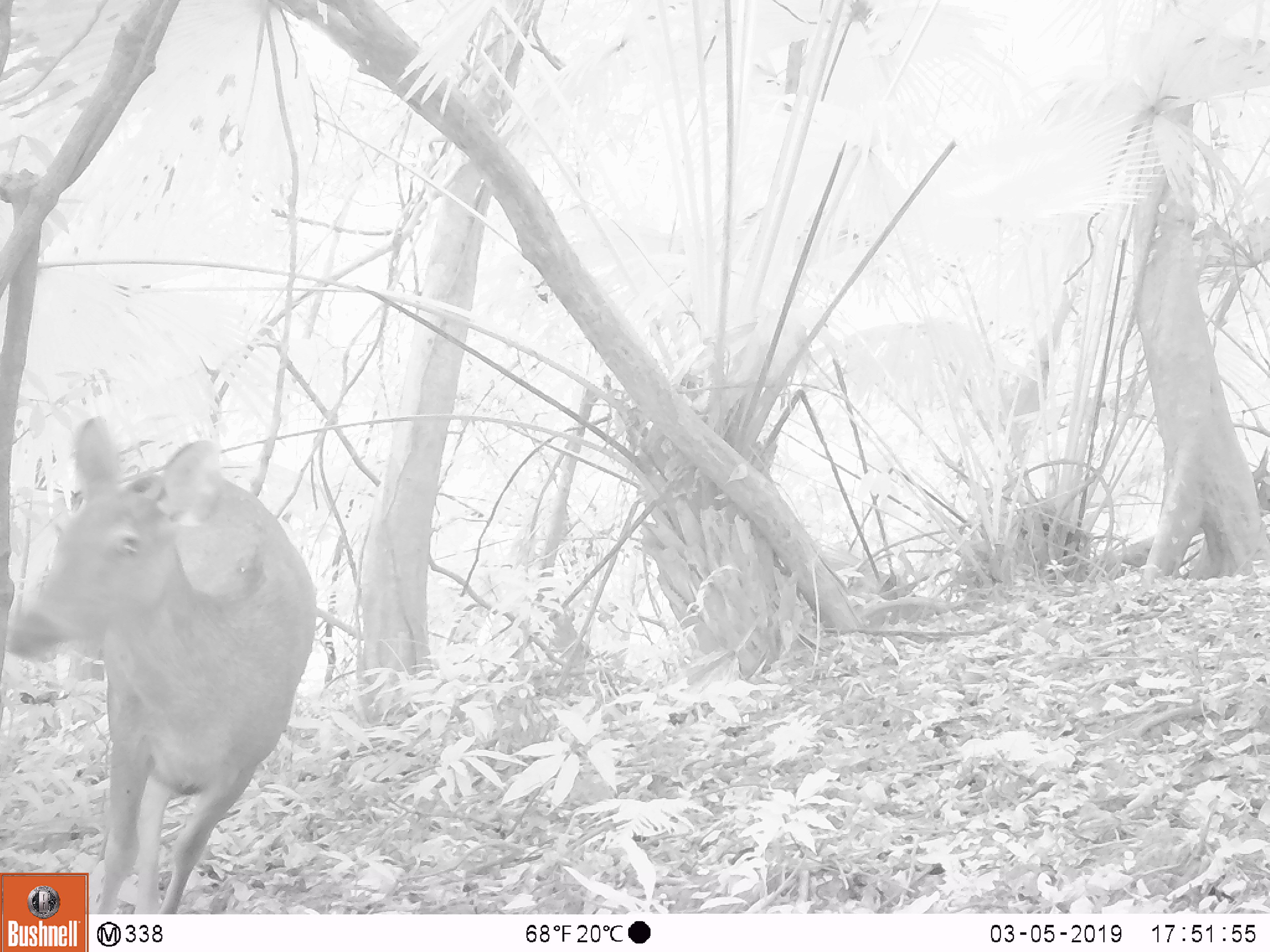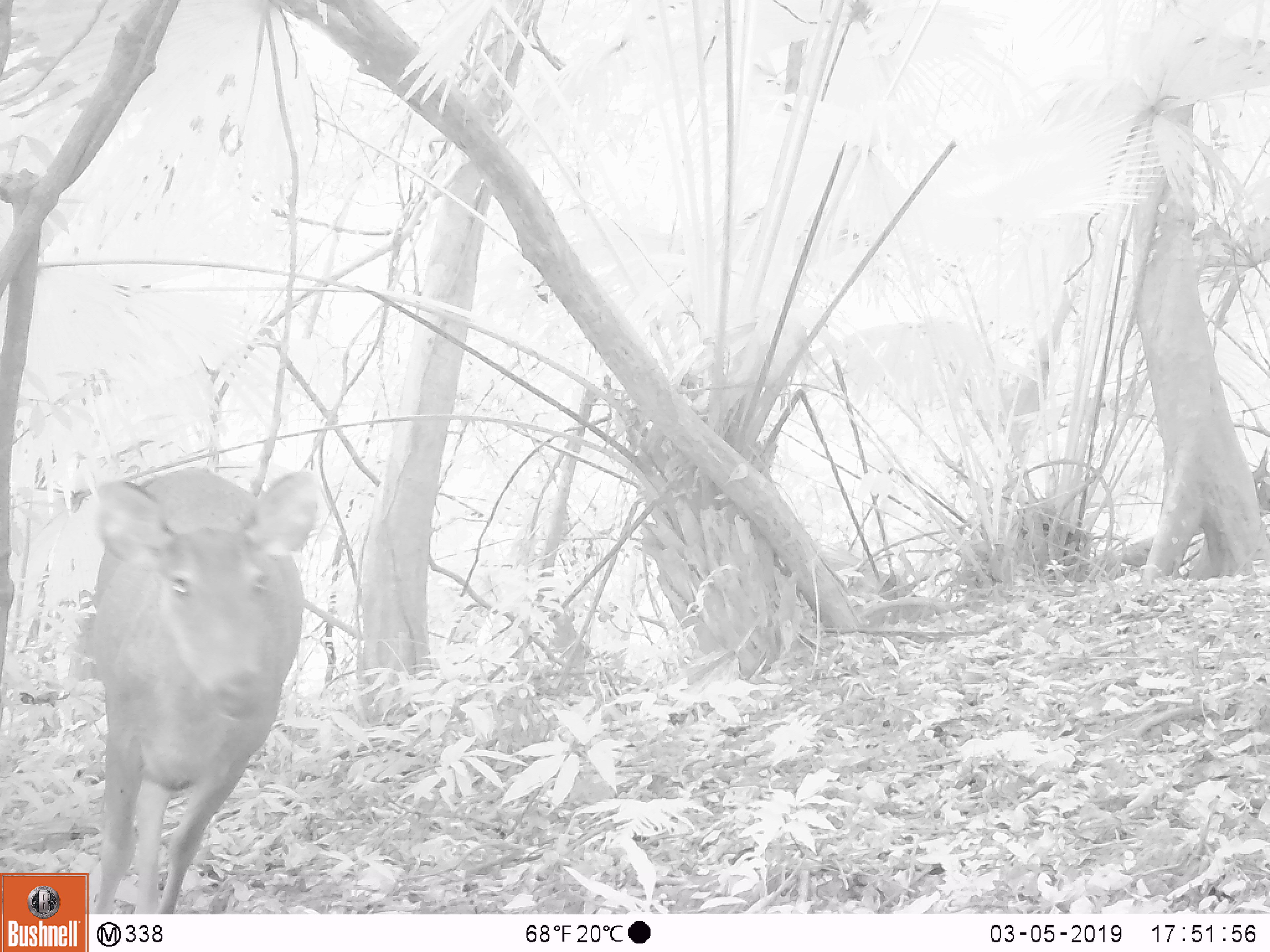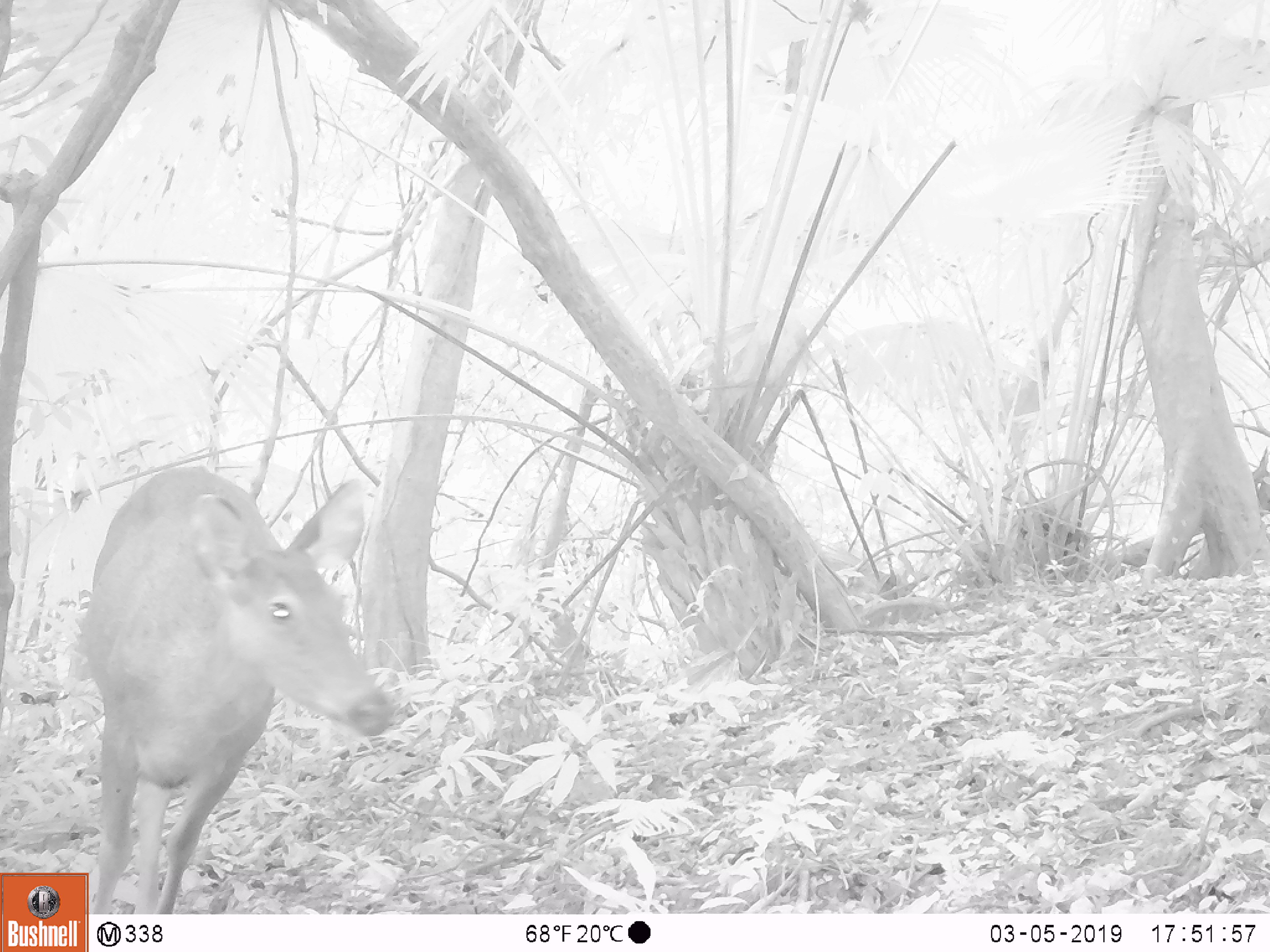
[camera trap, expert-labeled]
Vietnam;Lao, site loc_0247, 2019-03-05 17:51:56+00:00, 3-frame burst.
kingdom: Animalia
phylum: Chordata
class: Mammalia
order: Artiodactyla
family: Cervidae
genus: Rusa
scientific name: Rusa unicolor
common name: sambar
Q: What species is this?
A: Sambar (Rusa unicolor).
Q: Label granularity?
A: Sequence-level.